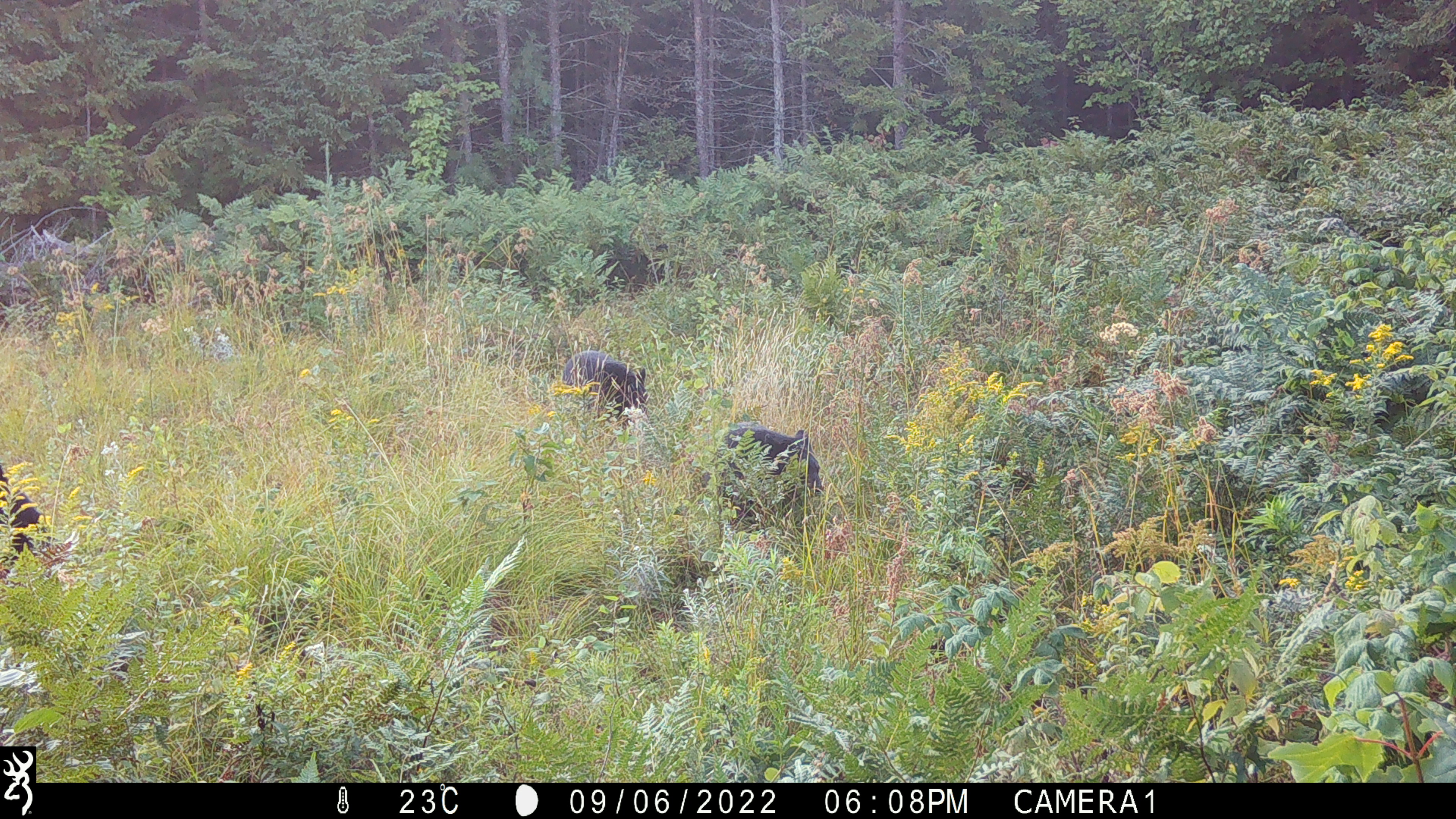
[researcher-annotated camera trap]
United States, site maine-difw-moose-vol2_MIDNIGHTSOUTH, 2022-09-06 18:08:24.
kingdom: Animalia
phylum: Chordata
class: Mammalia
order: Carnivora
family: Ursidae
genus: Ursus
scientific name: Ursus americanus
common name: black bear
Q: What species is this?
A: Black bear (Ursus americanus).